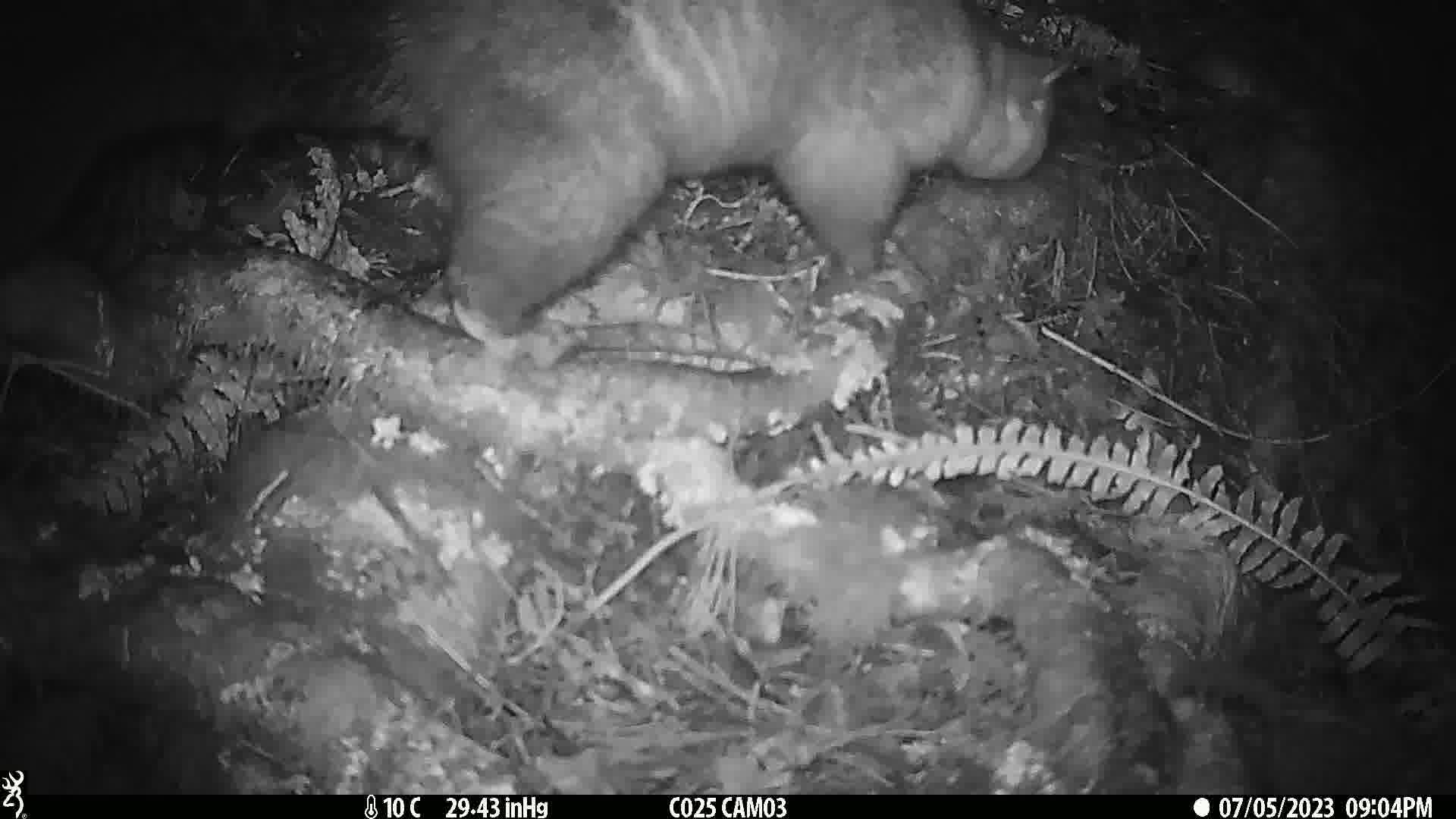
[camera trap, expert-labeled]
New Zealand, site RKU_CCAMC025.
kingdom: Animalia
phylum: Chordata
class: Mammalia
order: Diprotodontia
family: Phalangeridae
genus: Trichosurus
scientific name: Trichosurus vulpecula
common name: common brushtail possum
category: possum